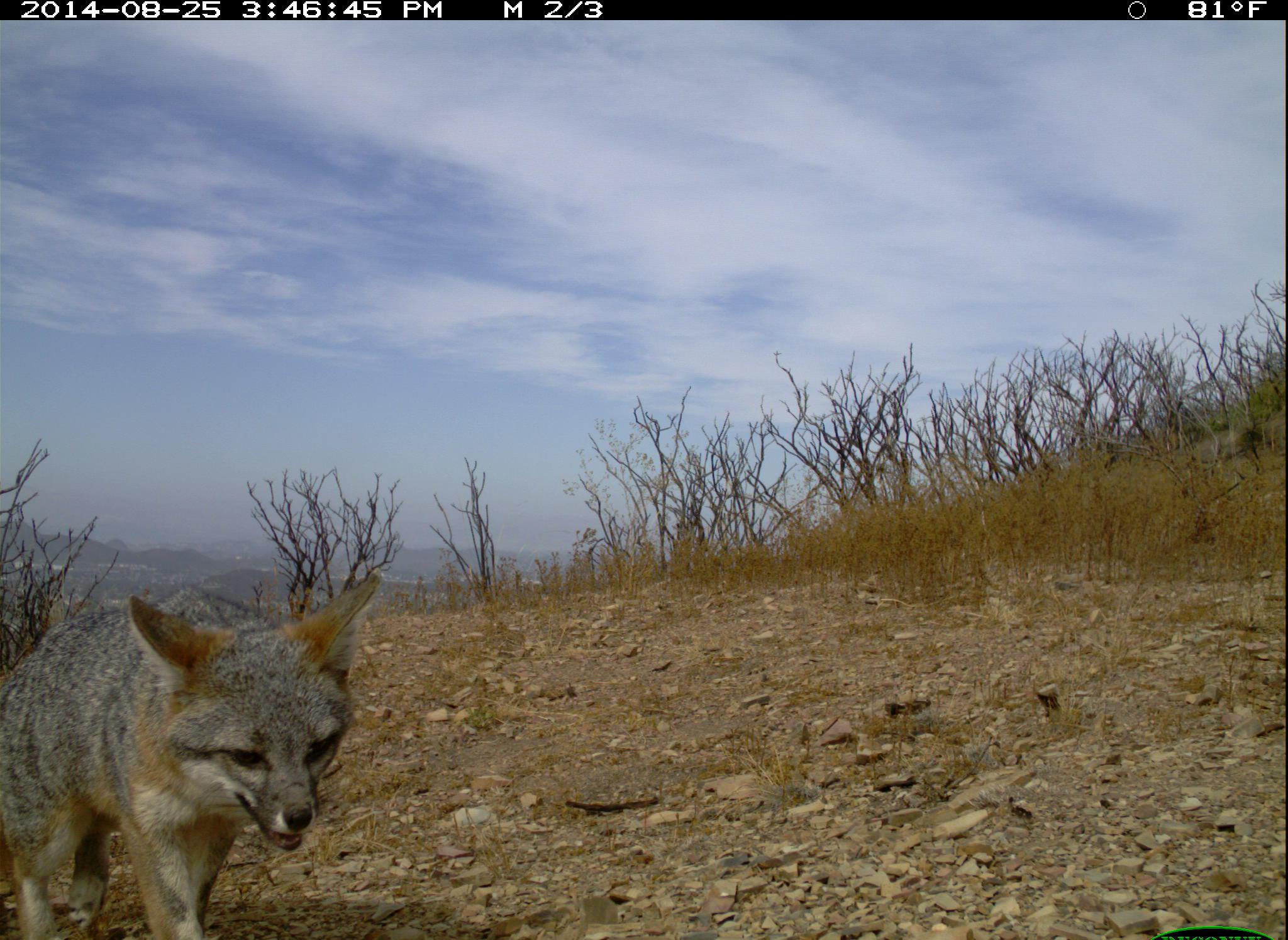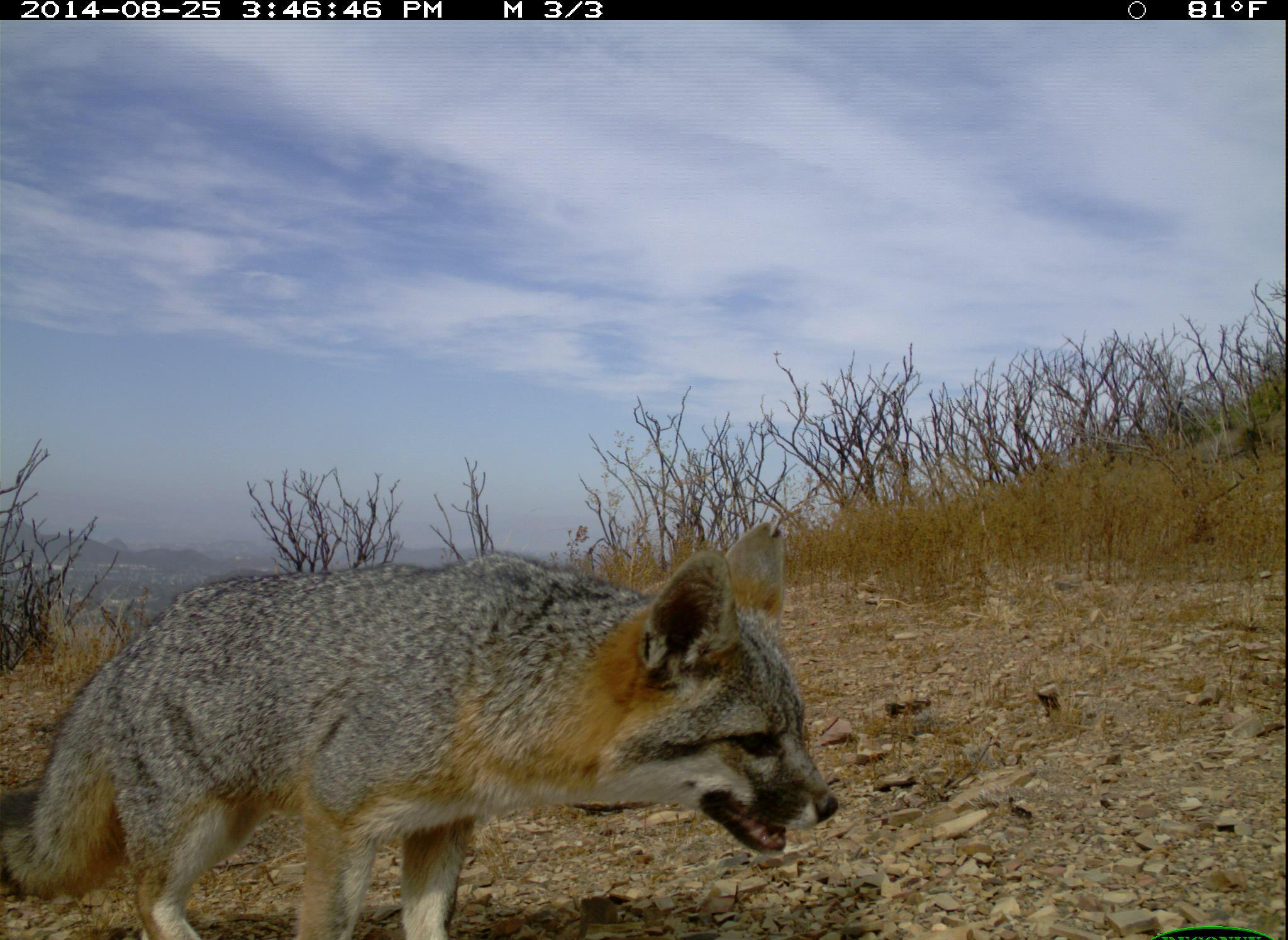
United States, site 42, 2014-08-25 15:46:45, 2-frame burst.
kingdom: Animalia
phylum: Chordata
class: Mammalia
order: Carnivora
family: Canidae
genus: Urocyon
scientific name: Urocyon cinereoargenteus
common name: gray fox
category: fox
Fox (gray fox) (Urocyon cinereoargenteus).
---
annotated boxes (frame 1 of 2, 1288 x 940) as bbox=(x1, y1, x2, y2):
fox: bbox=(0, 568, 390, 940)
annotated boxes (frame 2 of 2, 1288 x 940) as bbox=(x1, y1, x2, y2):
fox: bbox=(0, 522, 841, 940)